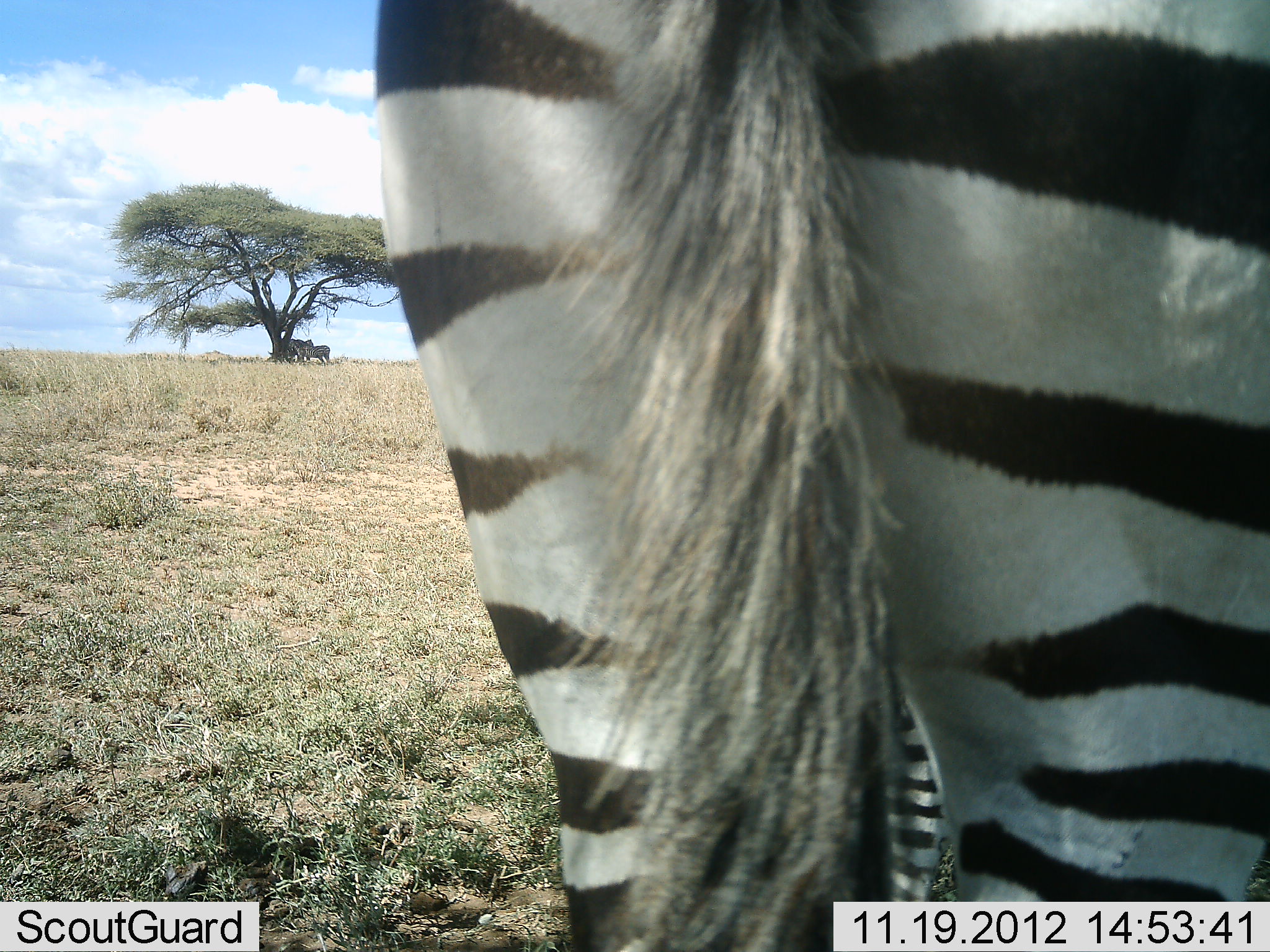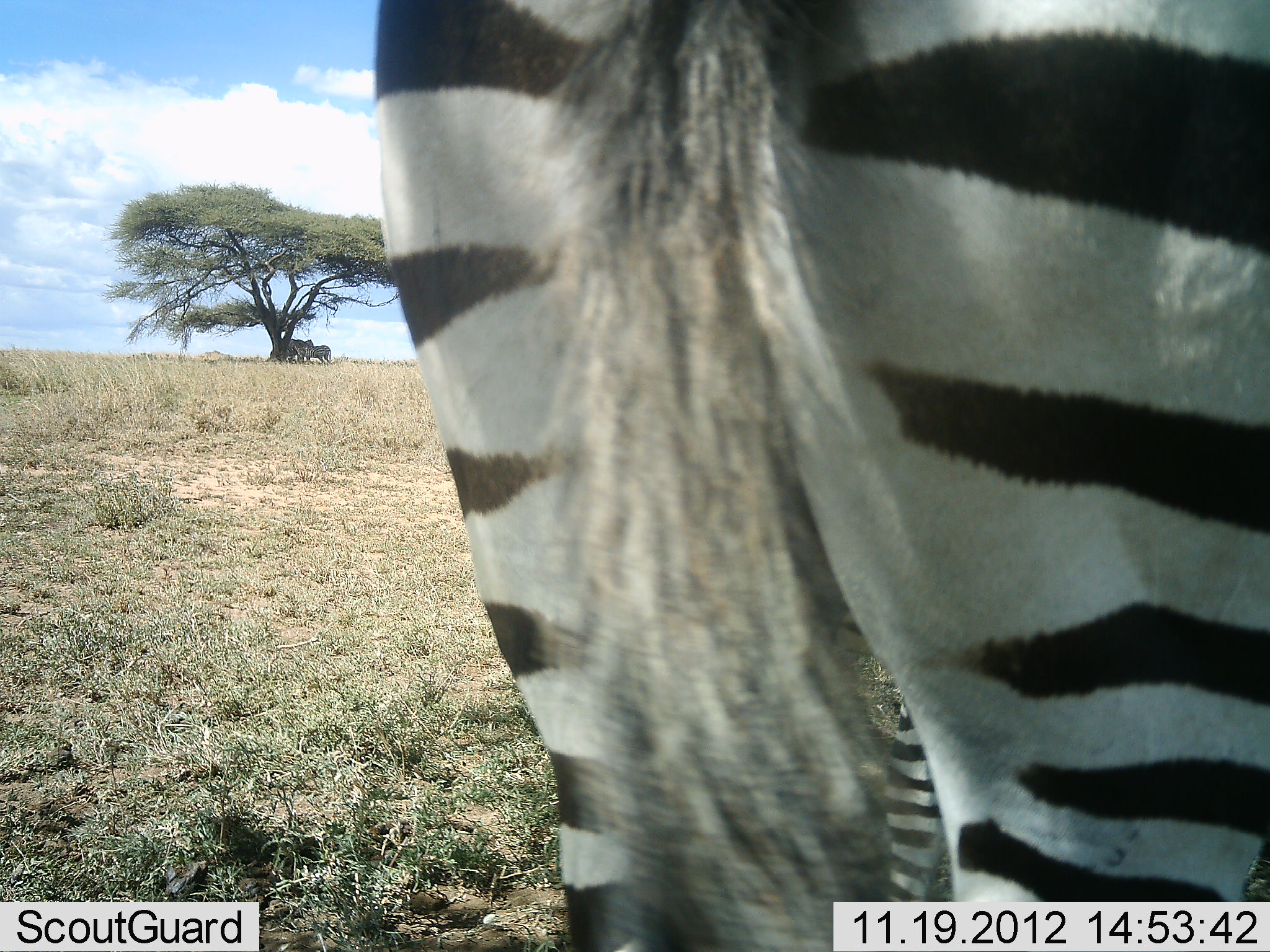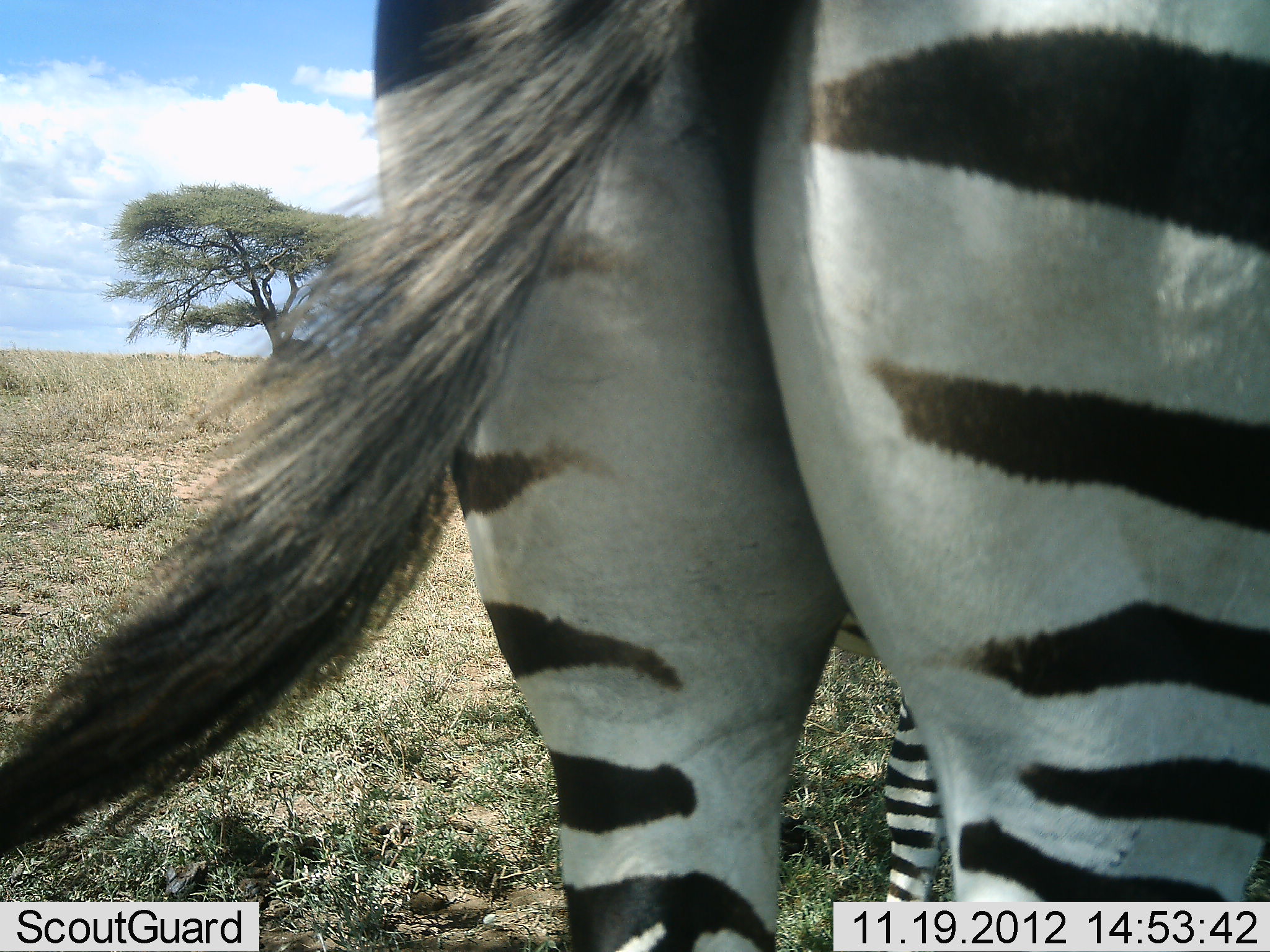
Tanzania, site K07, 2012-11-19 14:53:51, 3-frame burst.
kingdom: Animalia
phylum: Chordata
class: Mammalia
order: Perissodactyla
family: Equidae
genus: Equus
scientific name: Equus quagga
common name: plains zebra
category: zebra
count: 1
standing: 100%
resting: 0%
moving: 0%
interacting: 0%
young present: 0%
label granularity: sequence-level